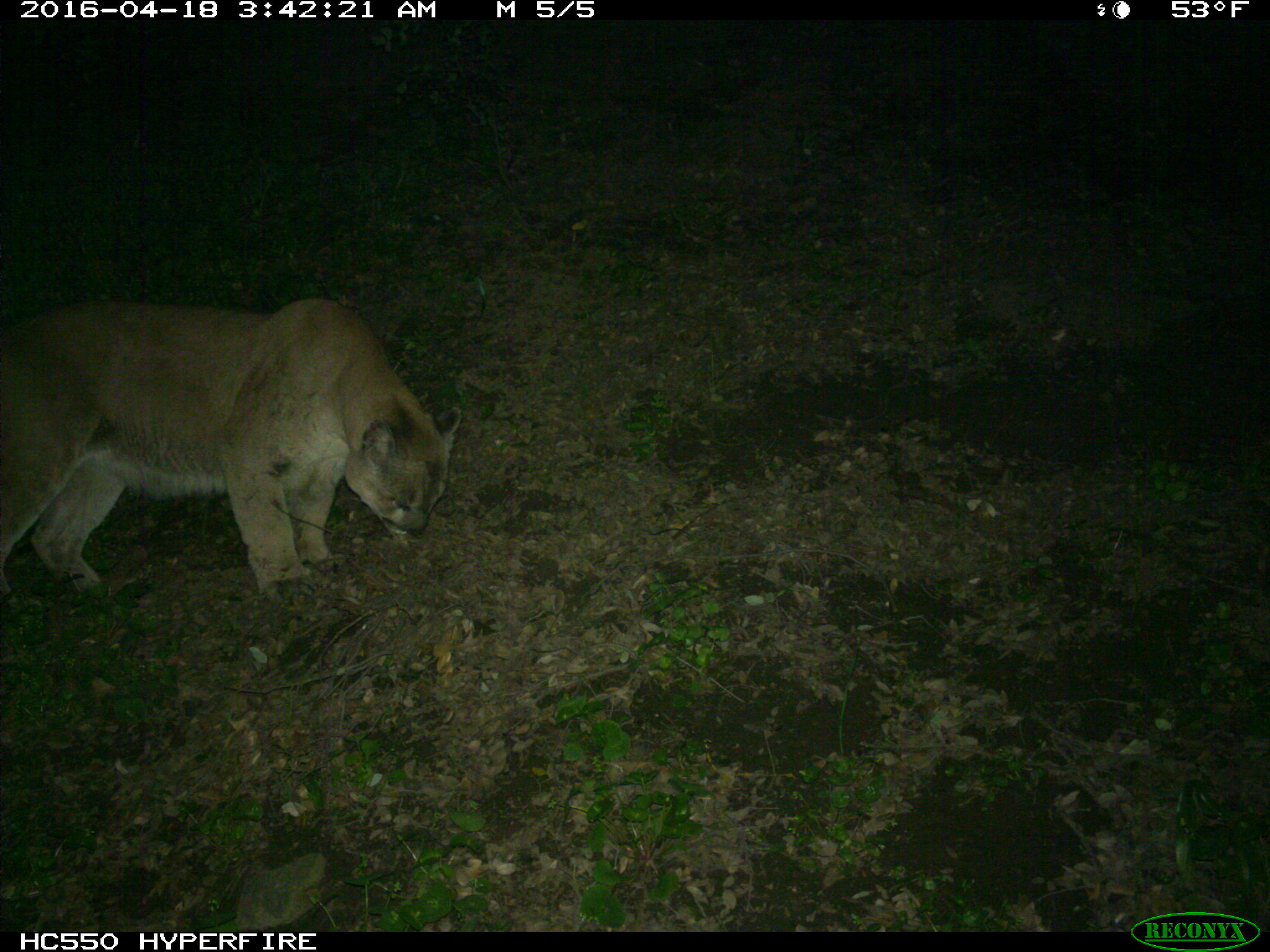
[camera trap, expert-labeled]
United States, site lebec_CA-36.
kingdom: Animalia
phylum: Chordata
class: Mammalia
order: Carnivora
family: Felidae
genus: Puma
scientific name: Puma concolor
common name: mountain lion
Puma concolor (mountain lion).